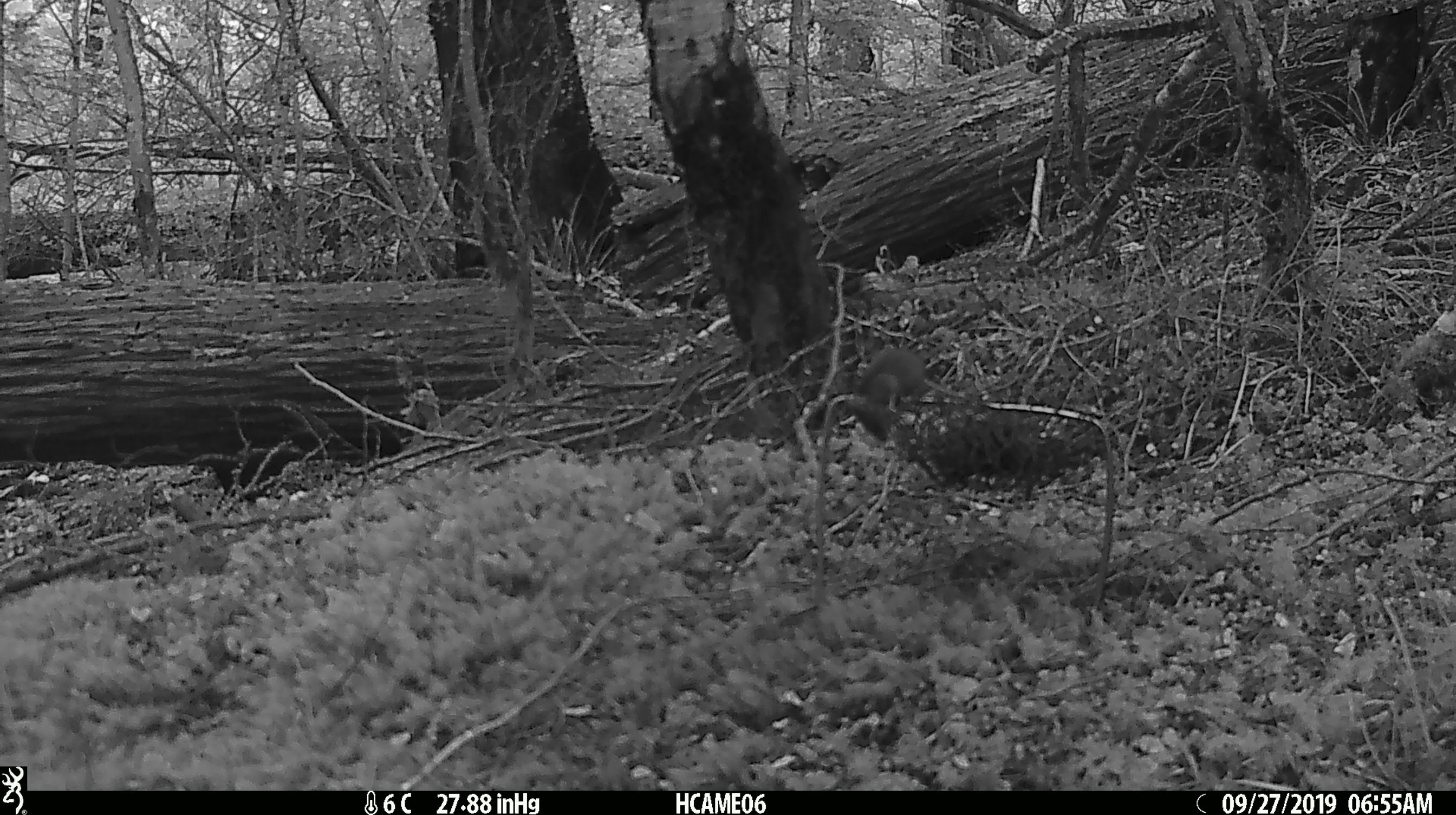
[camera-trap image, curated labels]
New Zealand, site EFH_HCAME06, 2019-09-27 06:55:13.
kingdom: Animalia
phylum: Chordata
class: Mammalia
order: Rodentia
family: Muridae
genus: Mus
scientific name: Mus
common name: mouse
Mouse (Mus).